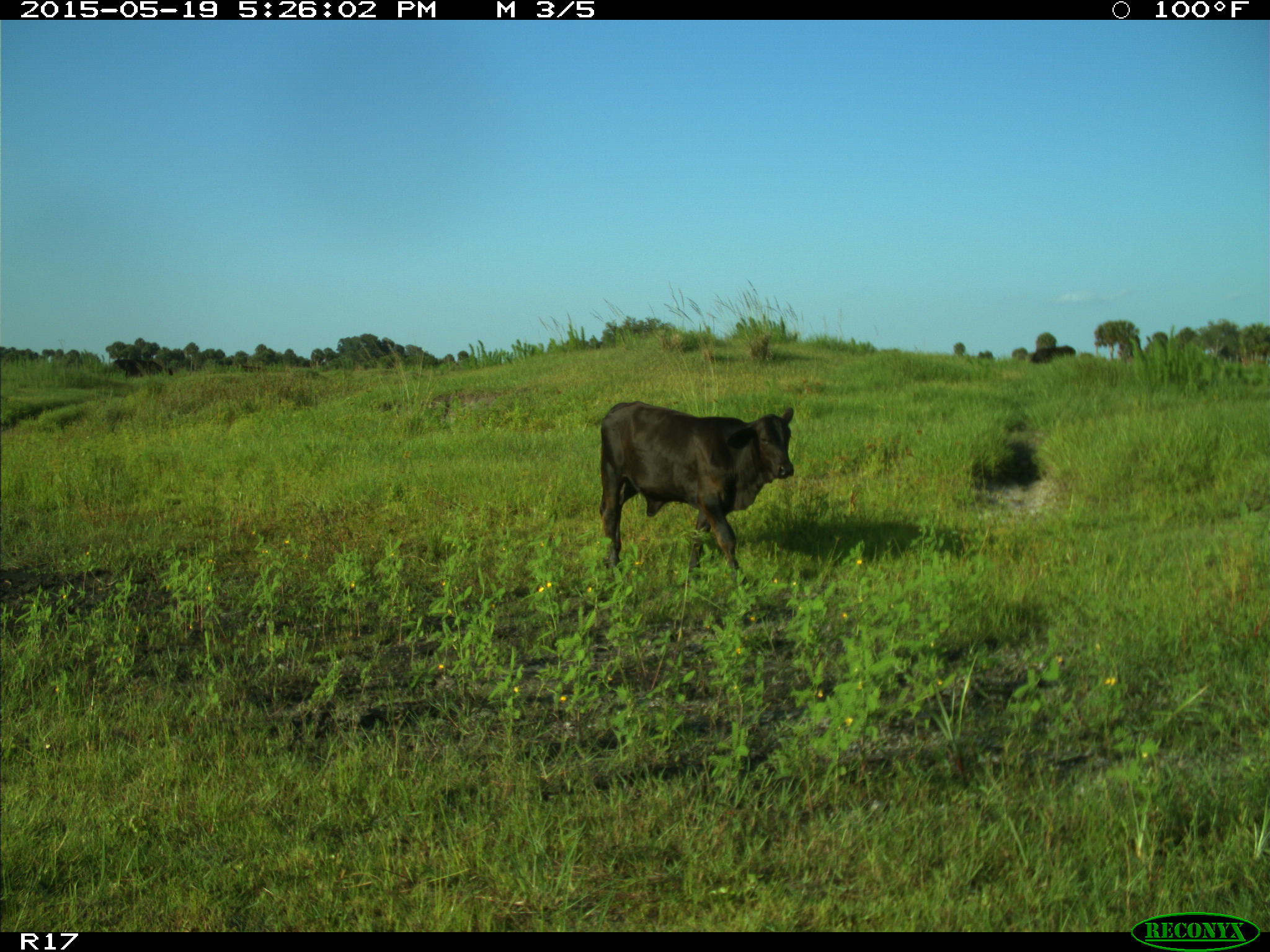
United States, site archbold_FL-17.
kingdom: Animalia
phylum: Chordata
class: Mammalia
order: Artiodactyla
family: Bovidae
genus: Bos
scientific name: Bos taurus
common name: domestic cow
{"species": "Bos taurus (domestic cow)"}